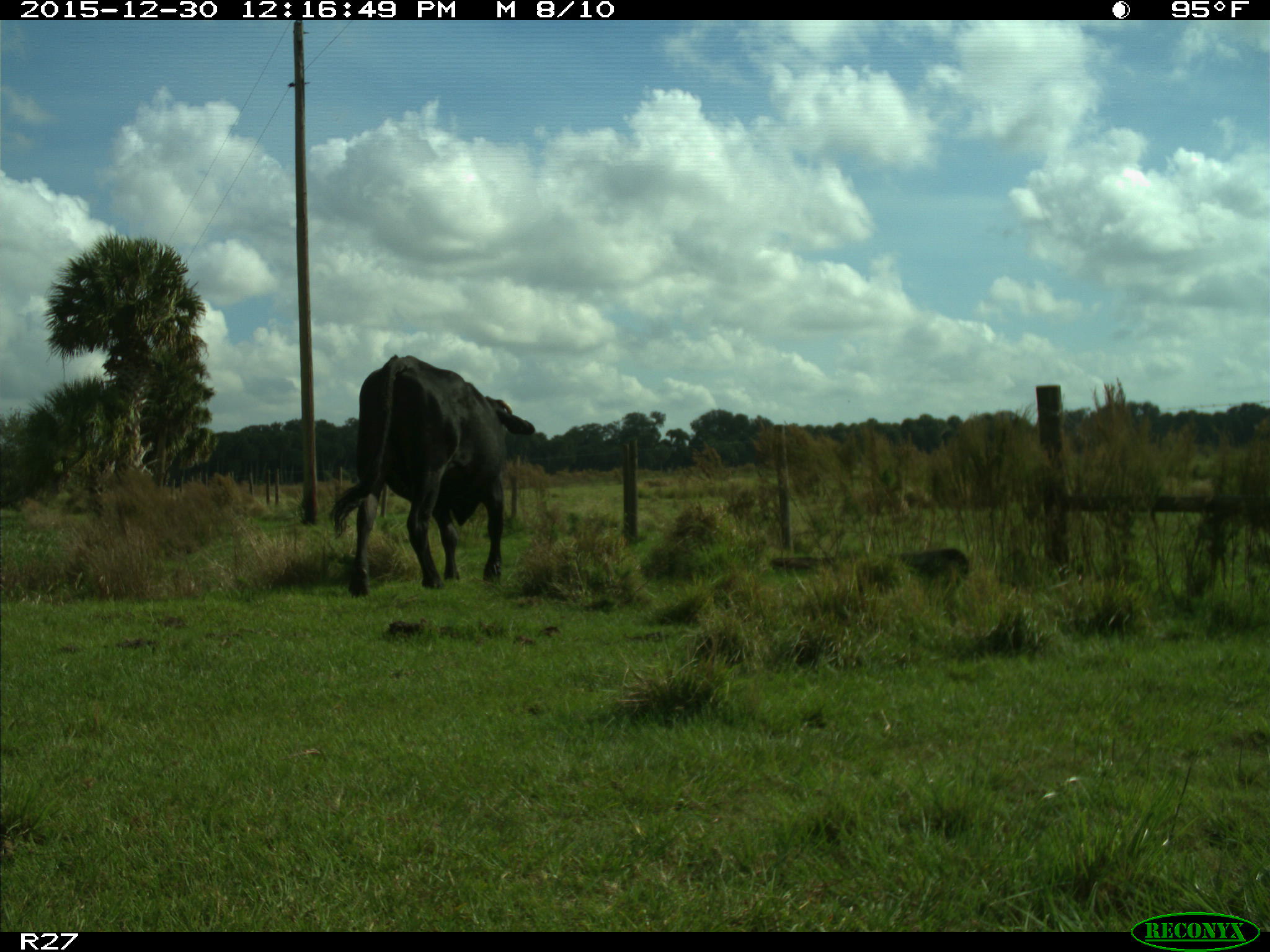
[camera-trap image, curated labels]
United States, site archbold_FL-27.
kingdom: Animalia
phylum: Chordata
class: Mammalia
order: Artiodactyla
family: Bovidae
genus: Bos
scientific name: Bos taurus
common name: domestic cow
Bos taurus (domestic cow).